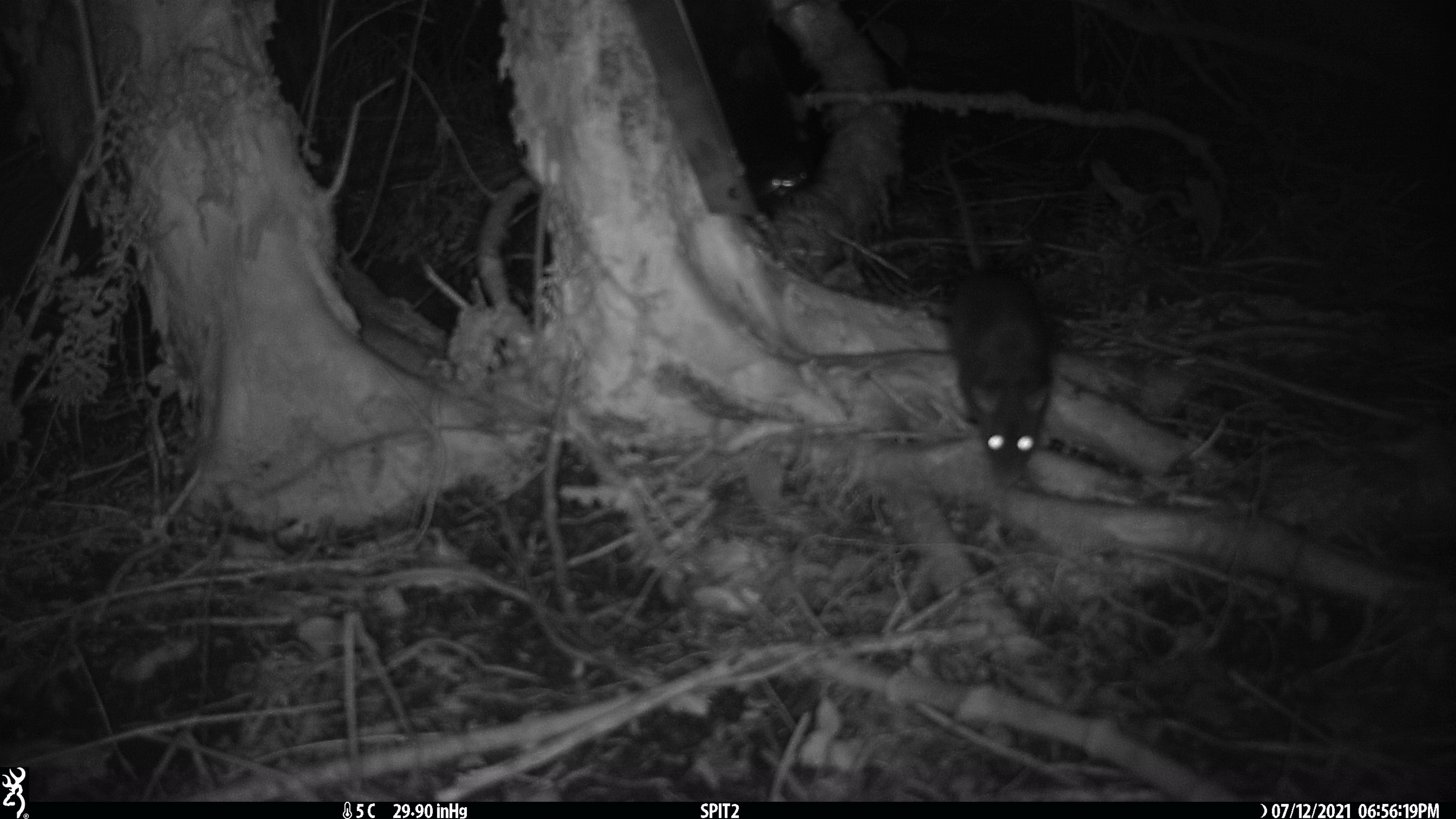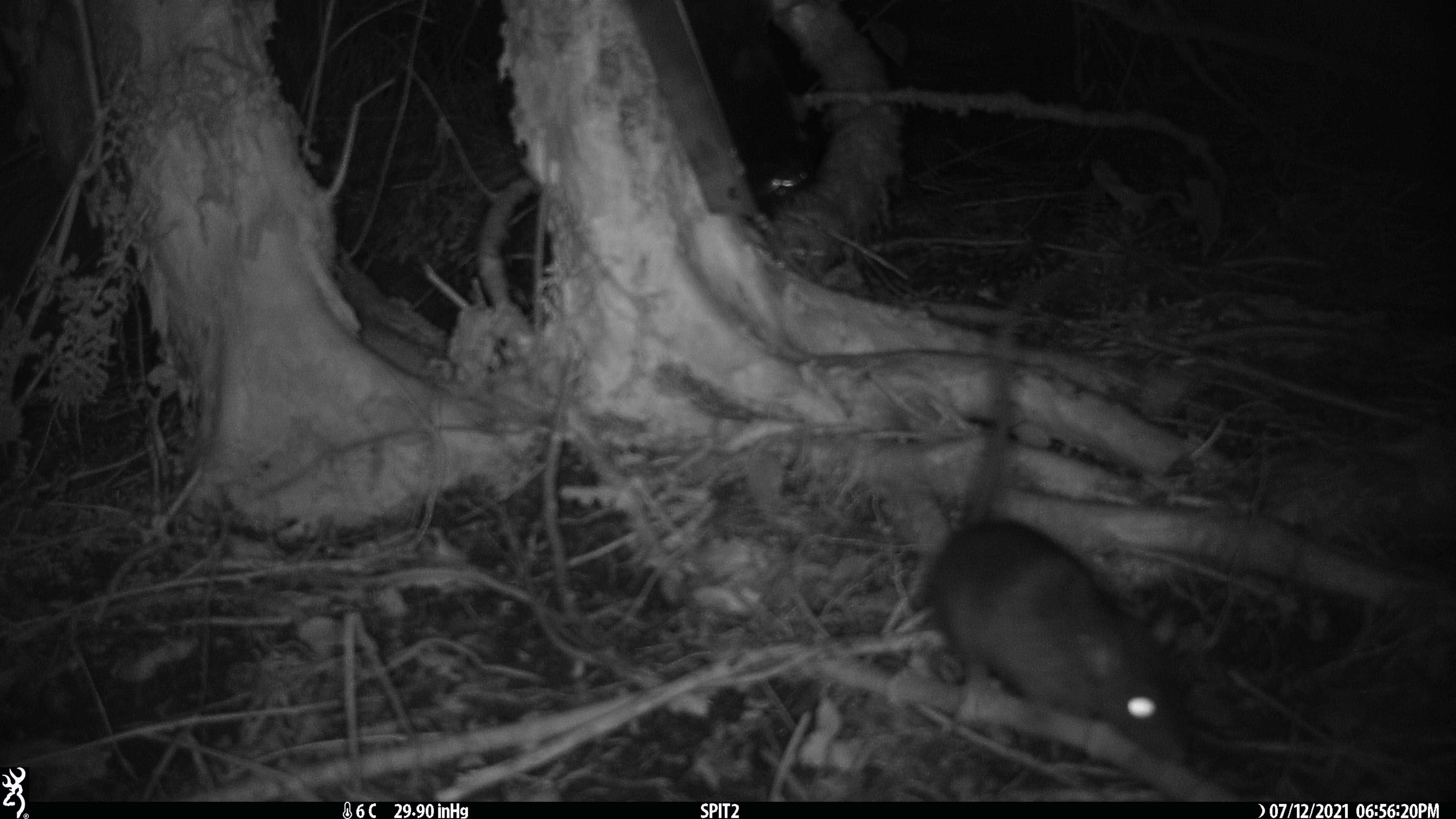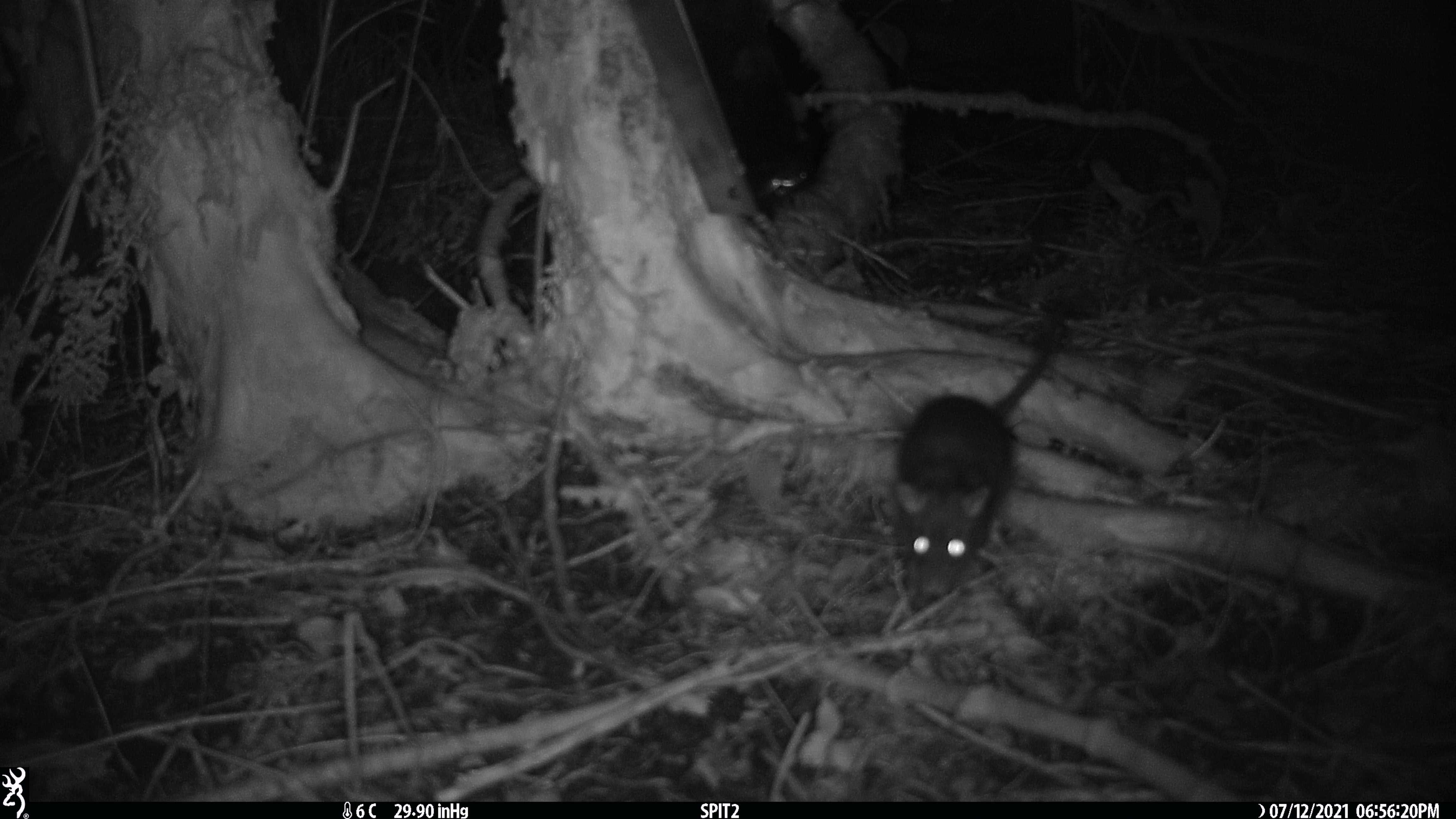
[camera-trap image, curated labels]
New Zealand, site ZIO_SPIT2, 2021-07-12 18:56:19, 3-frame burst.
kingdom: Animalia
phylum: Chordata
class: Mammalia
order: Rodentia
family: Muridae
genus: Rattus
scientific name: Rattus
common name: rat